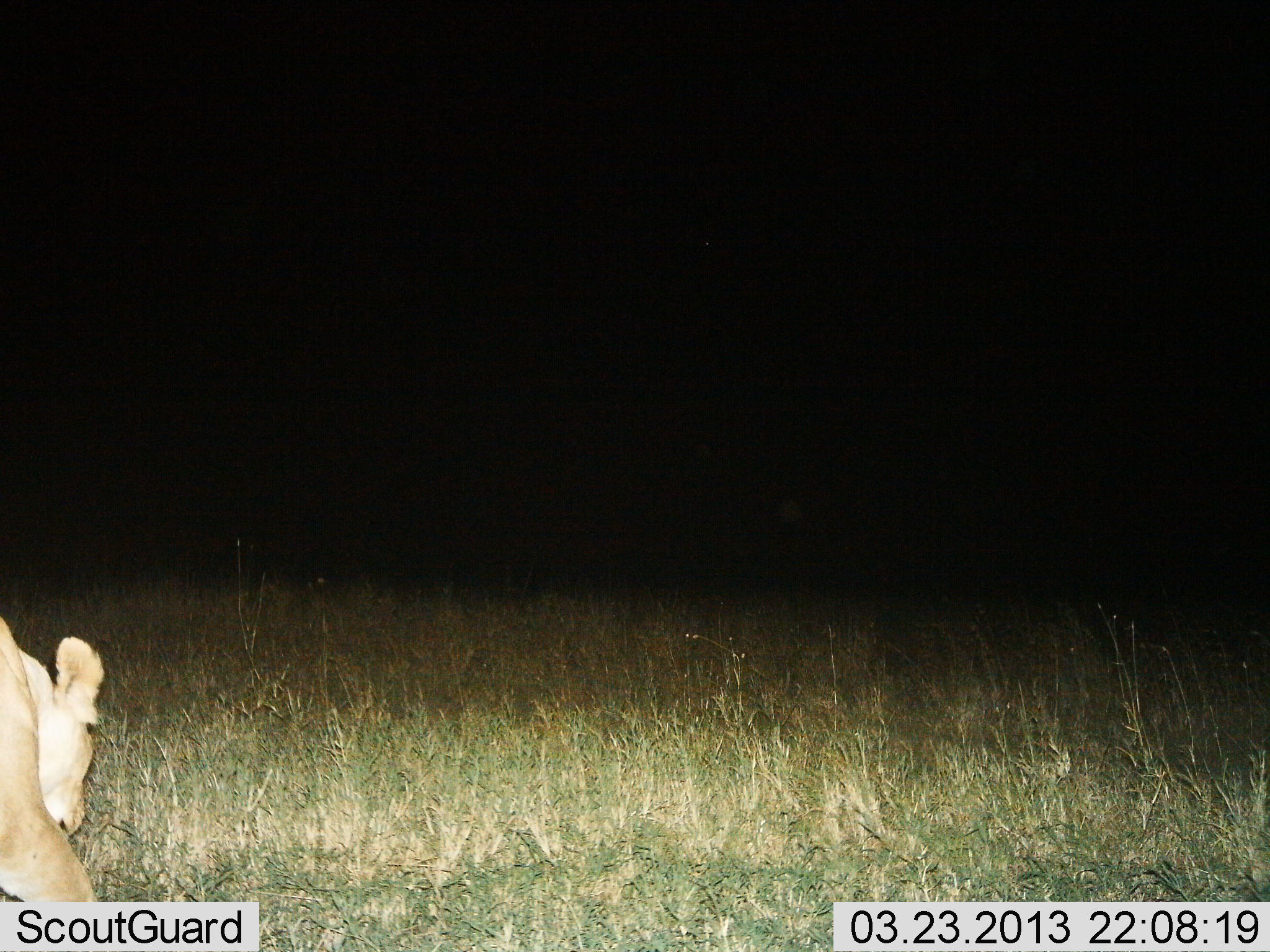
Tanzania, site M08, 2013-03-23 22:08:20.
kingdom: Animalia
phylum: Chordata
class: Mammalia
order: Carnivora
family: Felidae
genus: Panthera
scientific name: Panthera leo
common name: lion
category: lionfemale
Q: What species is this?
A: Lionfemale (lion) (Panthera leo).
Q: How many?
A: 1.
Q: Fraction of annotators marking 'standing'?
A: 39%.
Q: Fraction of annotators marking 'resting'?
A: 21%.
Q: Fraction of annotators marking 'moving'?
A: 39%.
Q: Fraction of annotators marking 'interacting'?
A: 3%.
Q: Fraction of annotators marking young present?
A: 0%.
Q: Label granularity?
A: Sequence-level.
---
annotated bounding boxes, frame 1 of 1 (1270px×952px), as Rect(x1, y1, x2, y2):
animal: Rect(0, 613, 107, 901)